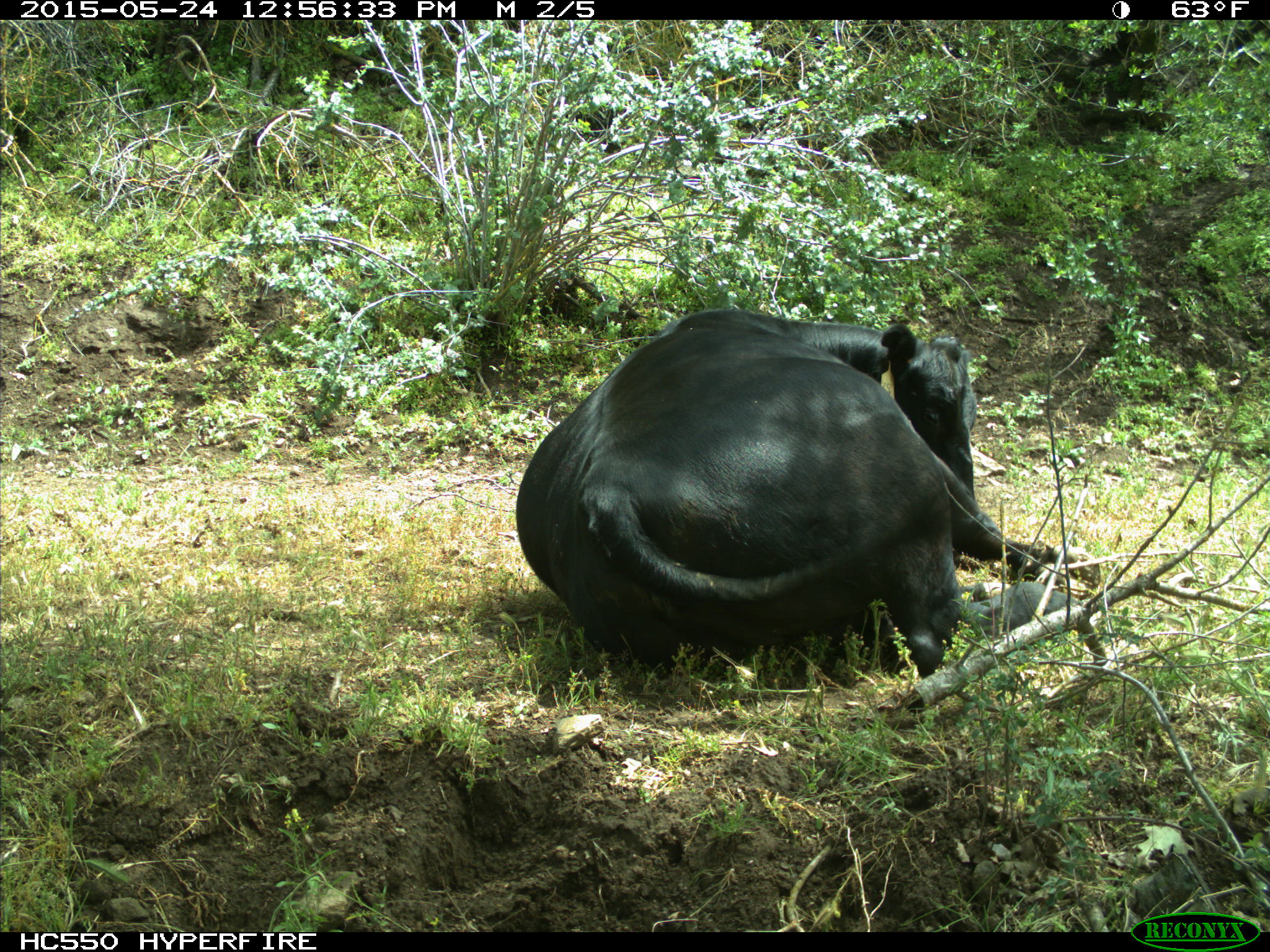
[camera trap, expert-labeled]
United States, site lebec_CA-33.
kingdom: Animalia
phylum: Chordata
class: Mammalia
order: Artiodactyla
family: Bovidae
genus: Bos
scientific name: Bos taurus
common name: domestic cow